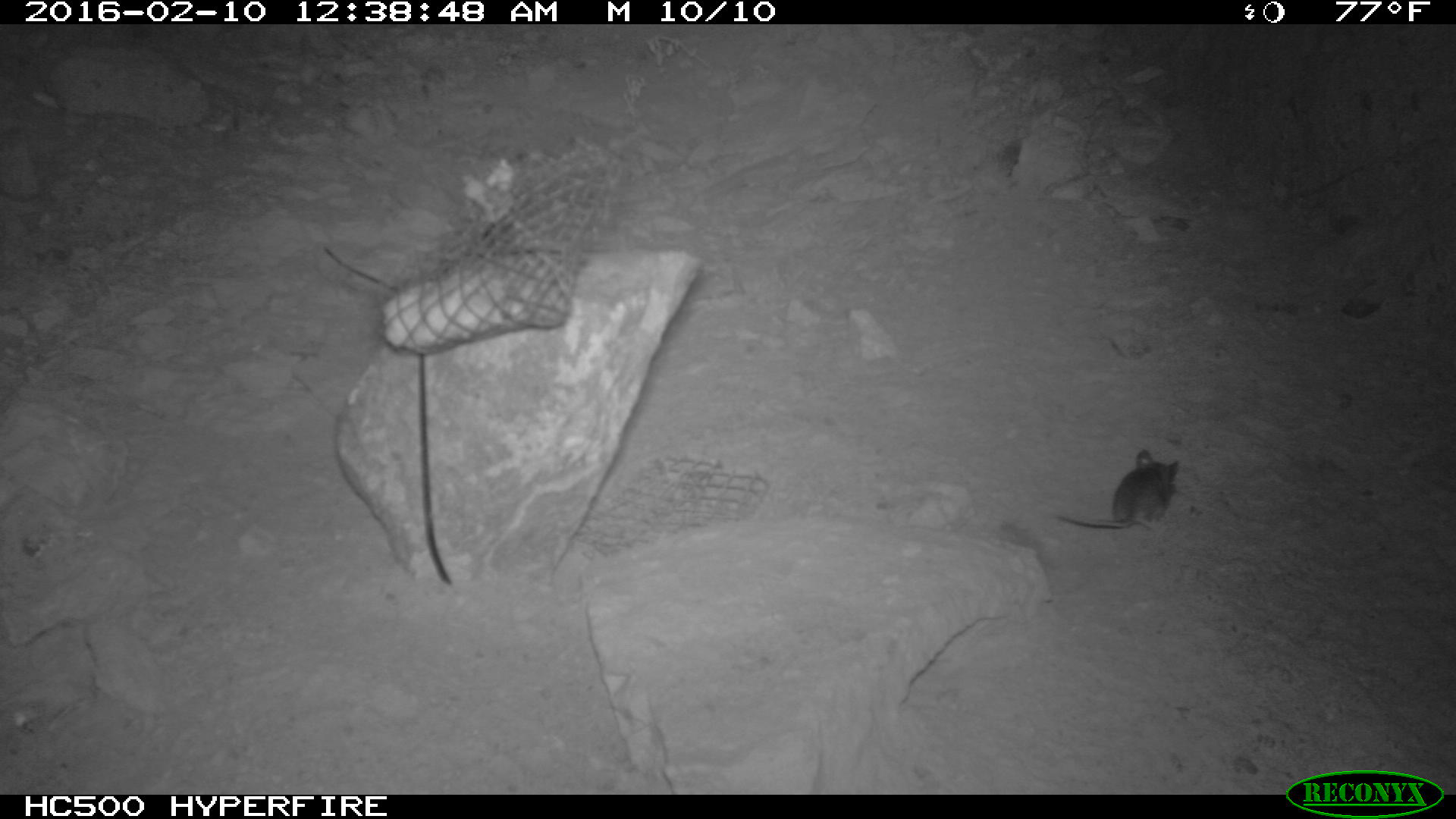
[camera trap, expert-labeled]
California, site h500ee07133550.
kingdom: Animalia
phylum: Chordata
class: Mammalia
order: Rodentia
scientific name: Rodentia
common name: rodent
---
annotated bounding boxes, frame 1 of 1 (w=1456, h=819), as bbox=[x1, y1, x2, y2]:
rodent: bbox=[1054, 449, 1178, 532]